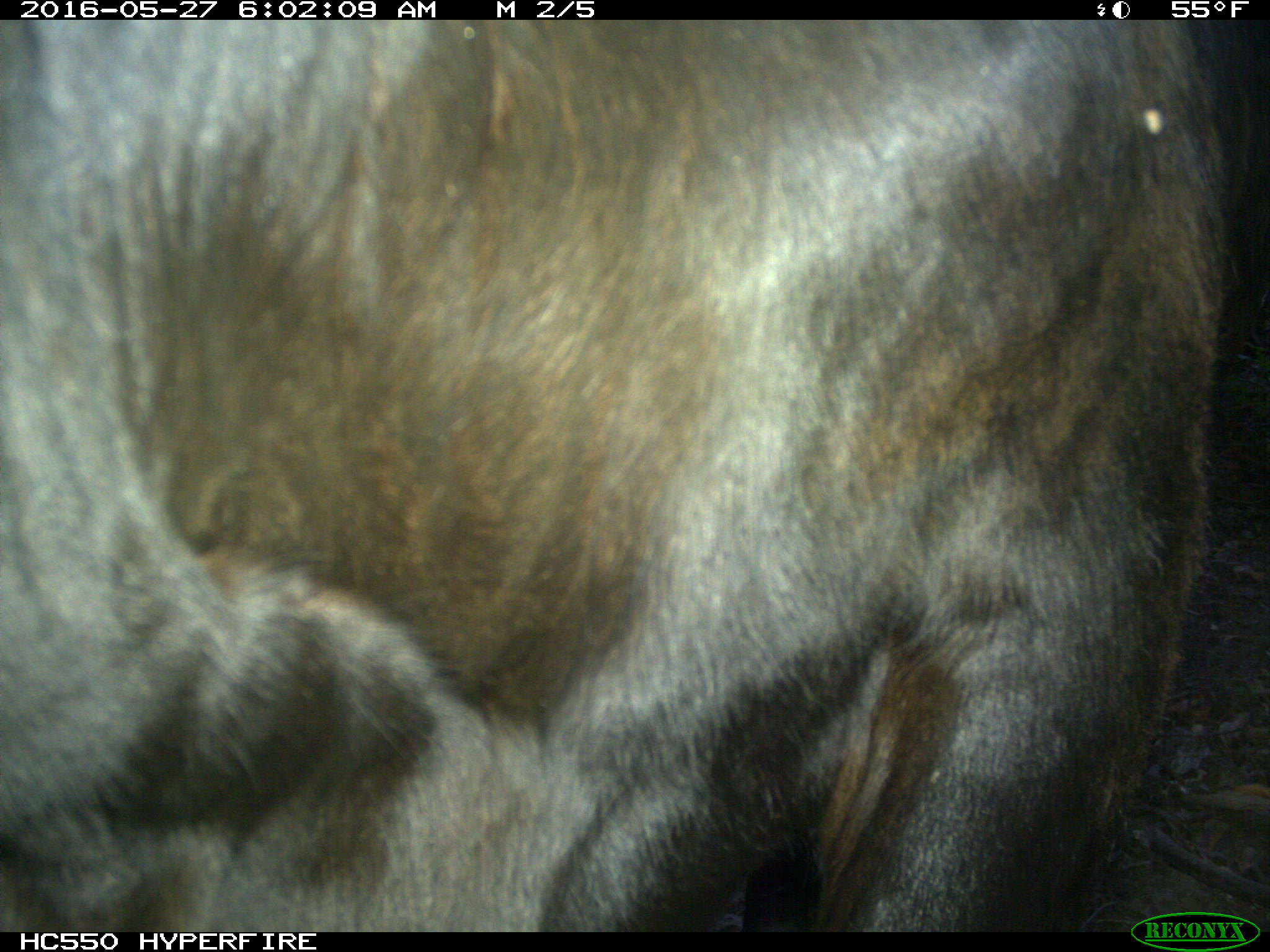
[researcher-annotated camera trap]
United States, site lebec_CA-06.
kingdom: Animalia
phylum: Chordata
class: Mammalia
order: Artiodactyla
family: Bovidae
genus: Bos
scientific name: Bos taurus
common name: domestic cow